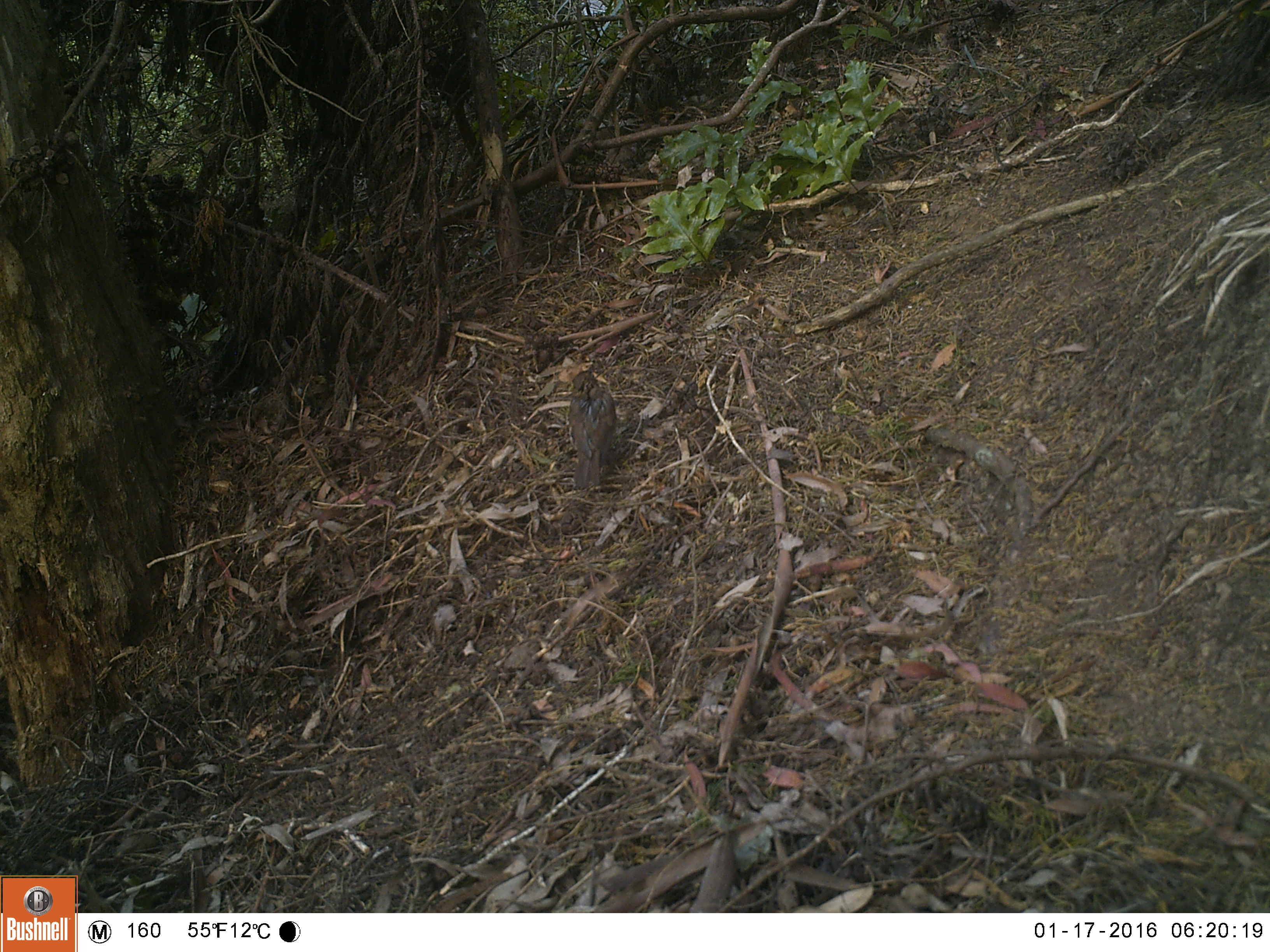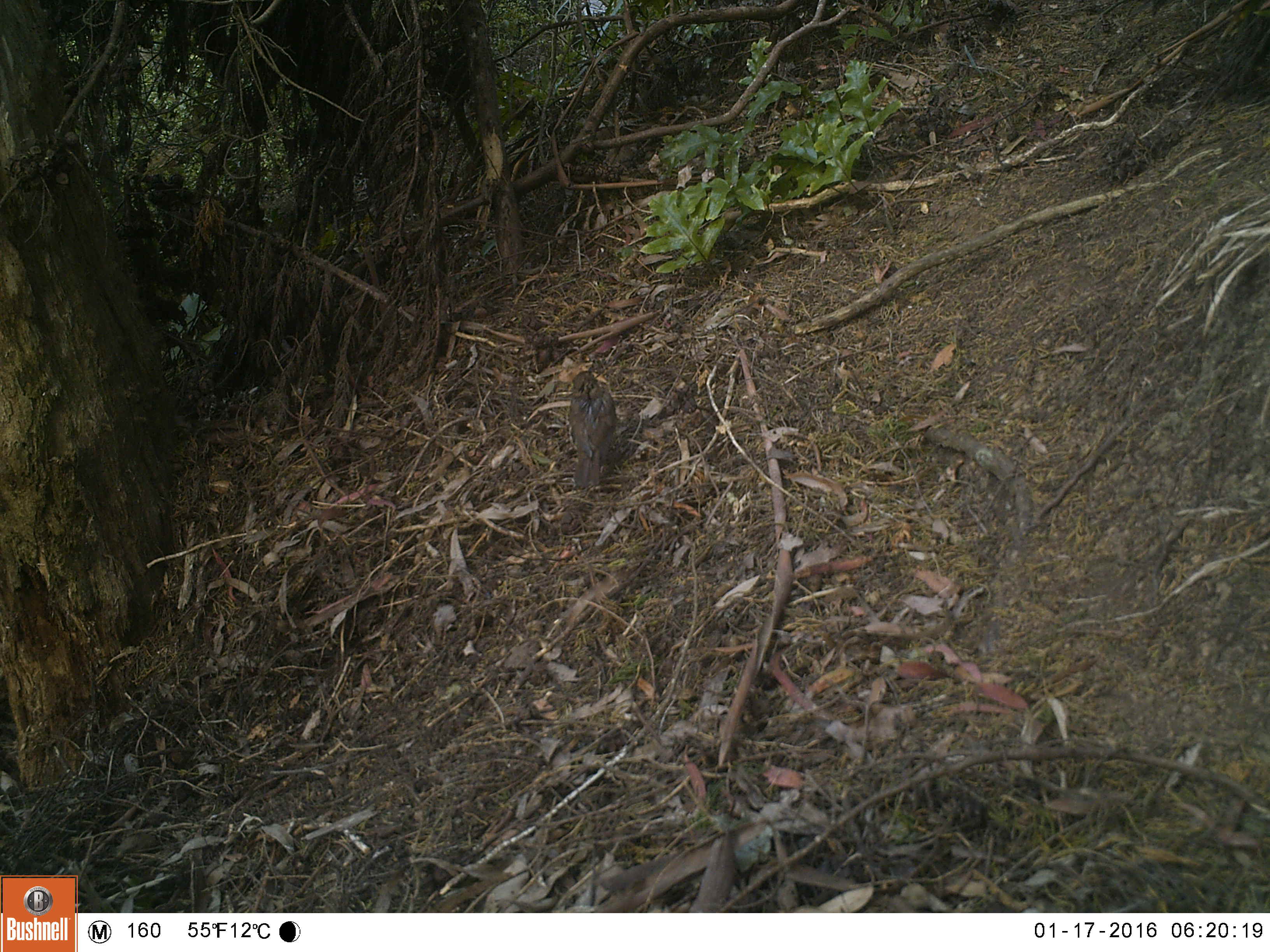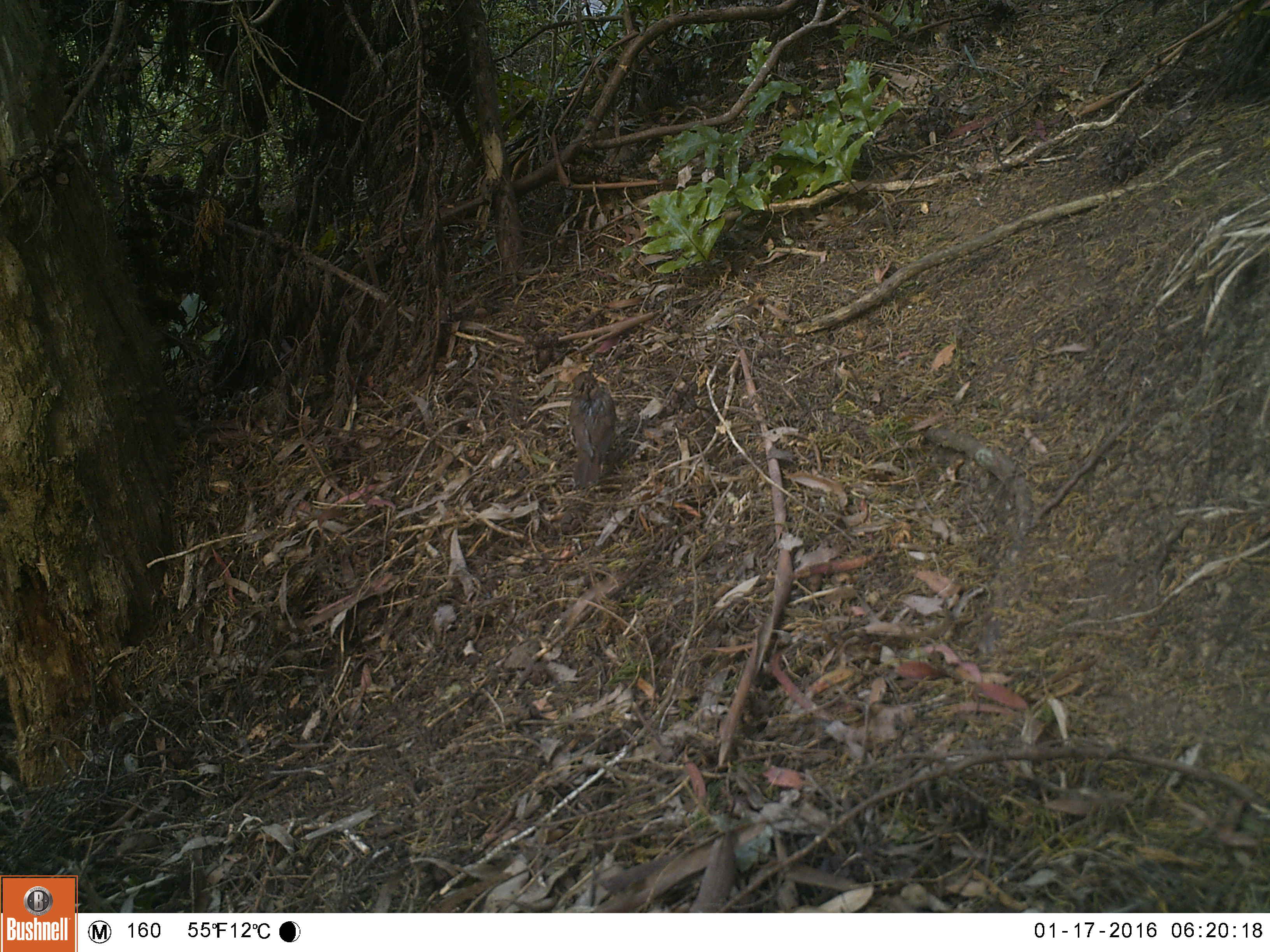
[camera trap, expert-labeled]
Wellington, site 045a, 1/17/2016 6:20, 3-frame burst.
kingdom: Animalia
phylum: Chordata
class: Aves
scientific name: Aves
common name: bird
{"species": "bird (Aves)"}